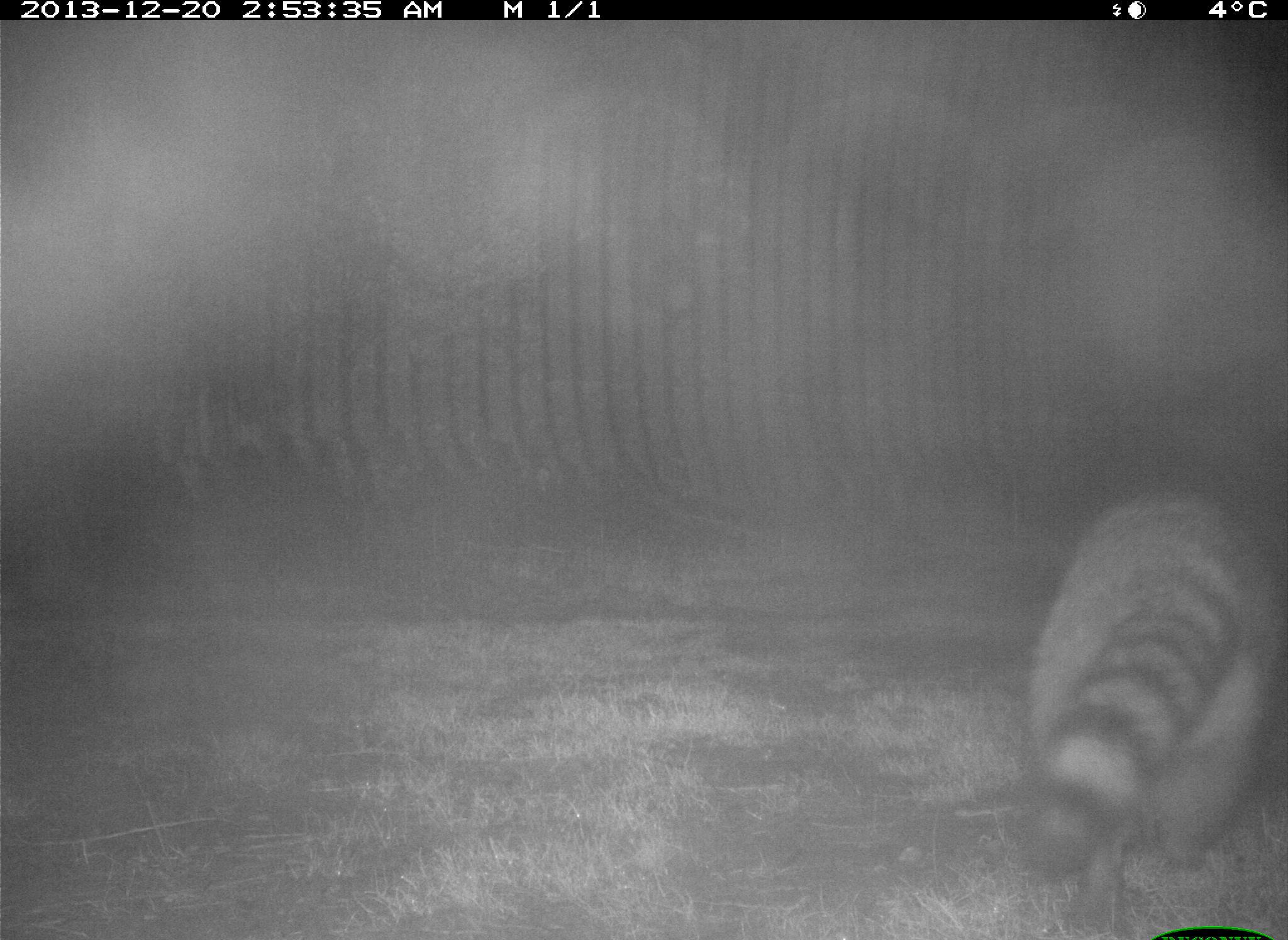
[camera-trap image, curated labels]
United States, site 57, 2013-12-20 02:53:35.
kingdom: Animalia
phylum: Chordata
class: Mammalia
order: Carnivora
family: Procyonidae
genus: Procyon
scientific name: Procyon lotor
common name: raccoon